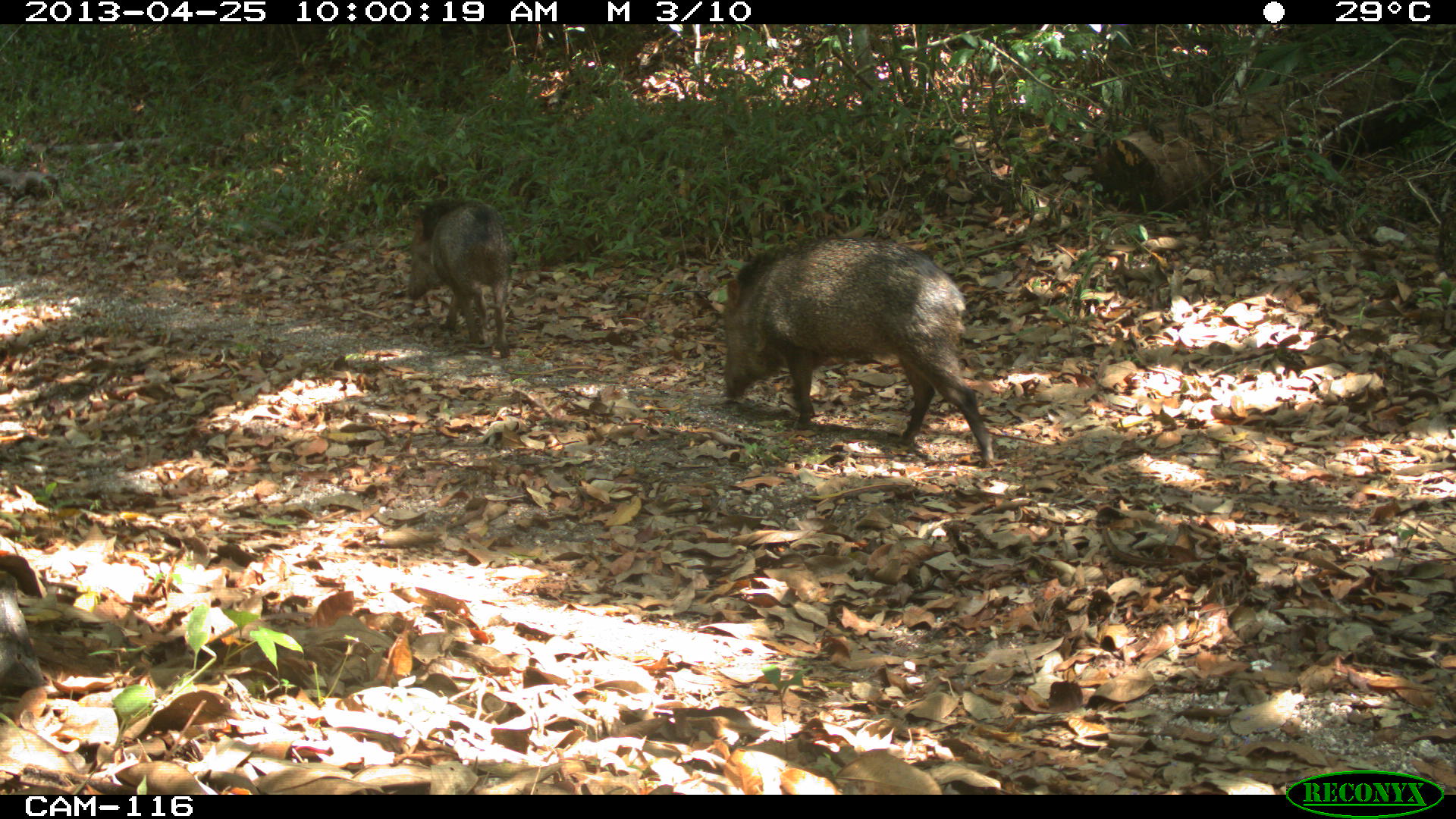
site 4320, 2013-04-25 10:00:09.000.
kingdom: Animalia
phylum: Chordata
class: Mammalia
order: Artiodactyla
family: Tayassuidae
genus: Pecari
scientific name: Pecari tajacu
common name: collared peccary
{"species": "Pecari tajacu (collared peccary)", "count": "3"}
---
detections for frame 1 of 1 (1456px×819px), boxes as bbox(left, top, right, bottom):
pecari tajacu: bbox(720, 233, 990, 468); bbox(403, 195, 514, 357)